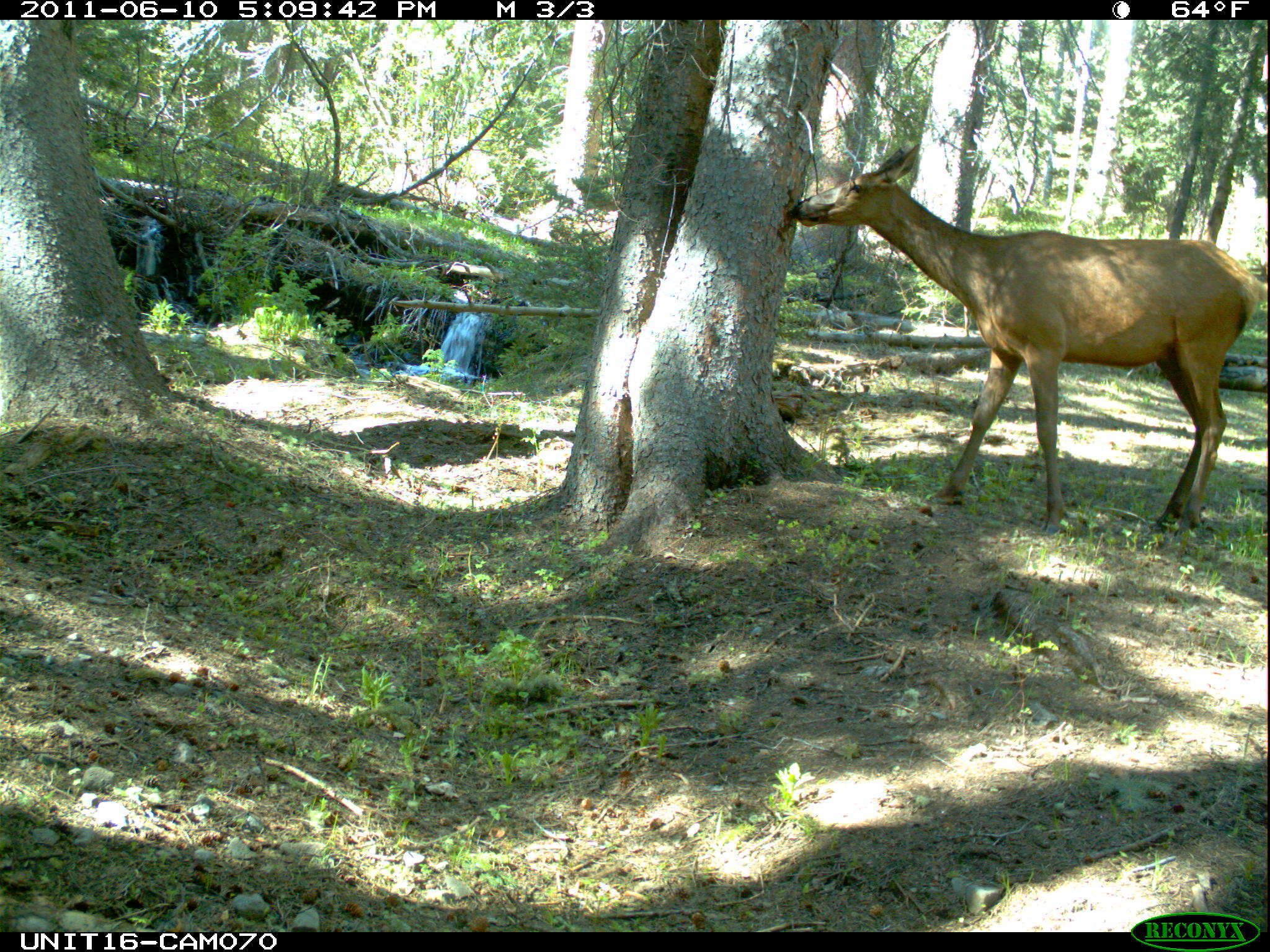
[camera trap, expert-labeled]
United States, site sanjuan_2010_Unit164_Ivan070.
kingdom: Animalia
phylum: Chordata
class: Mammalia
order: Artiodactyla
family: Cervidae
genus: Cervus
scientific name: Cervus elaphus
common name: red deer